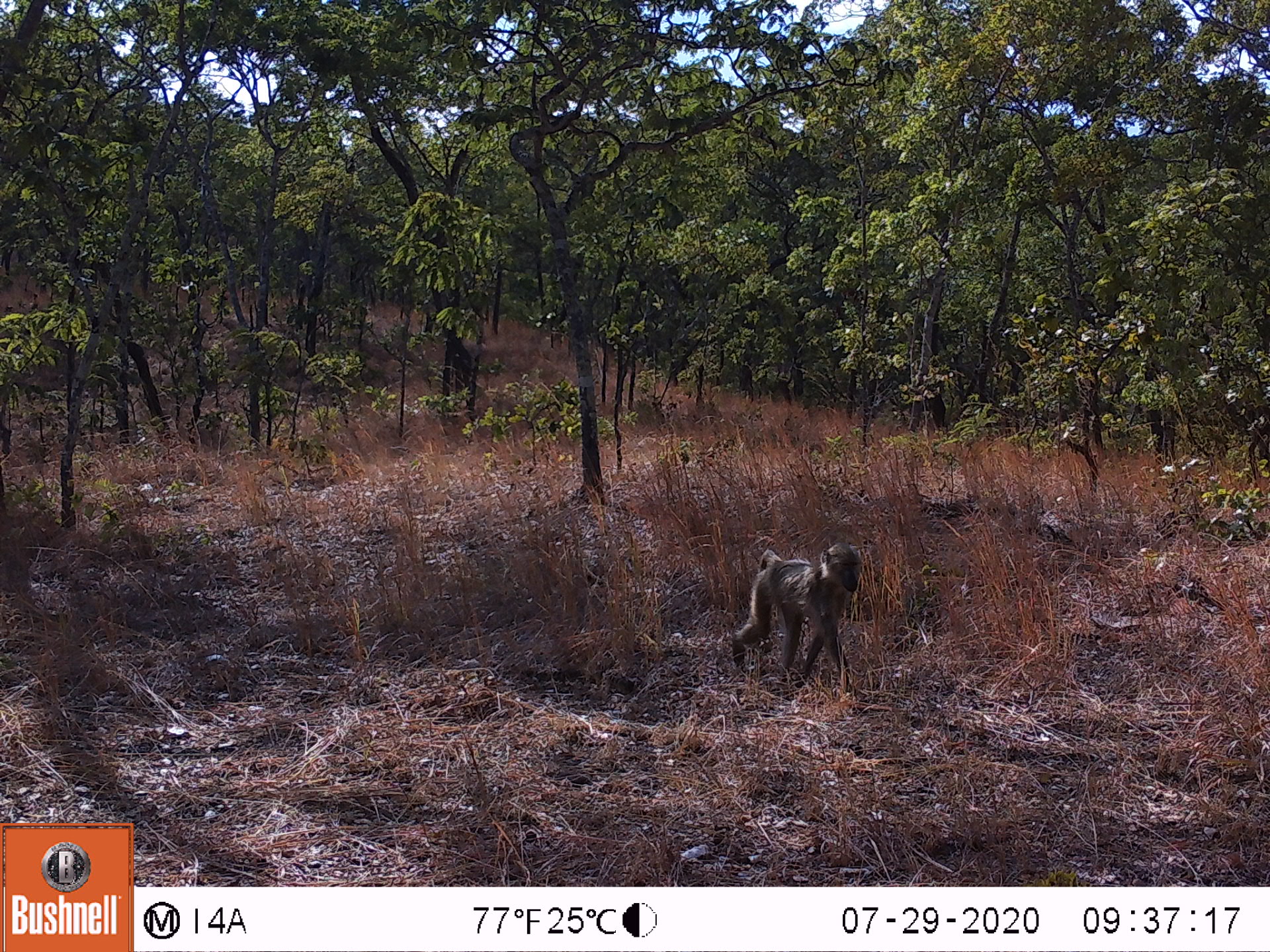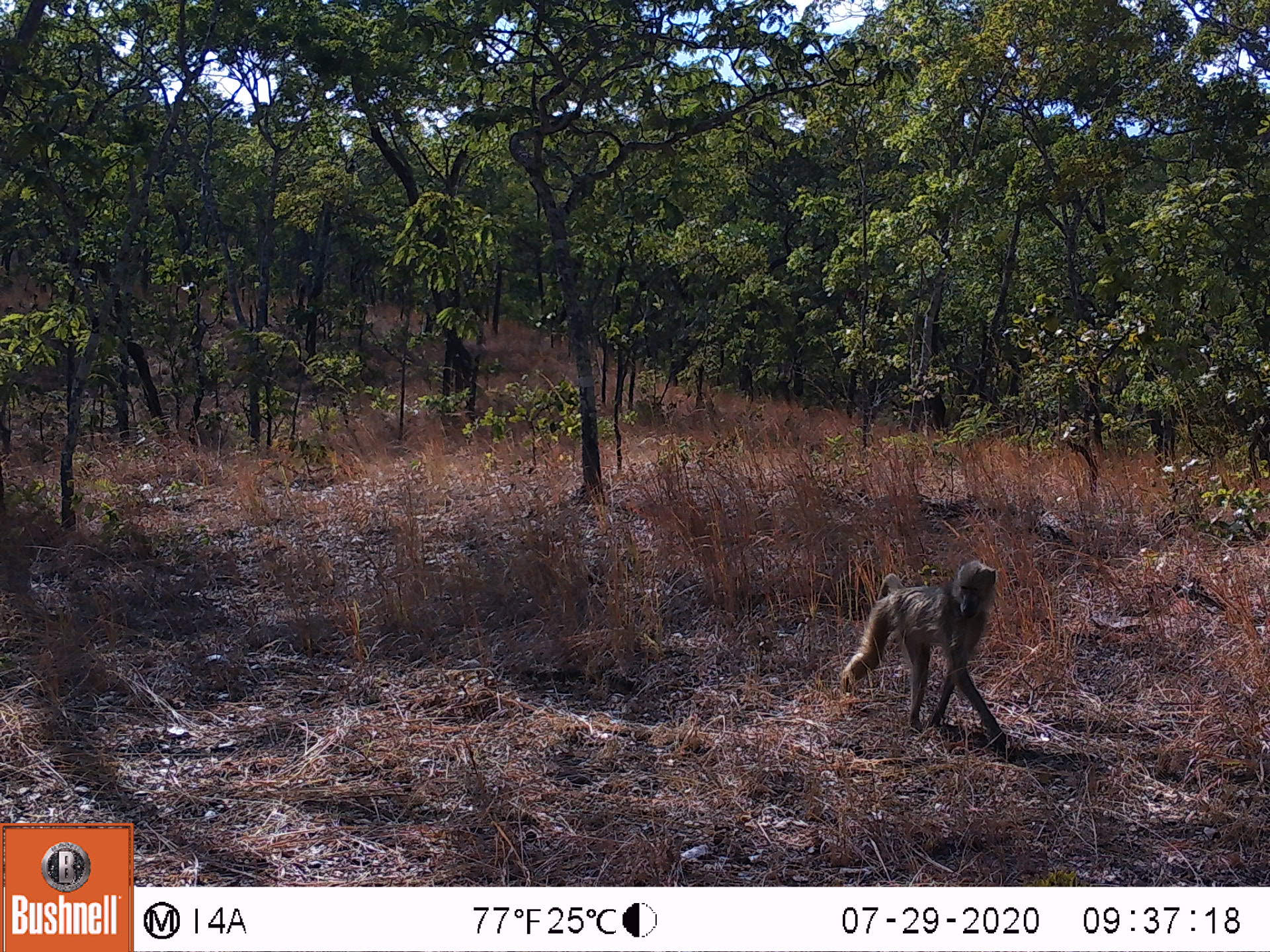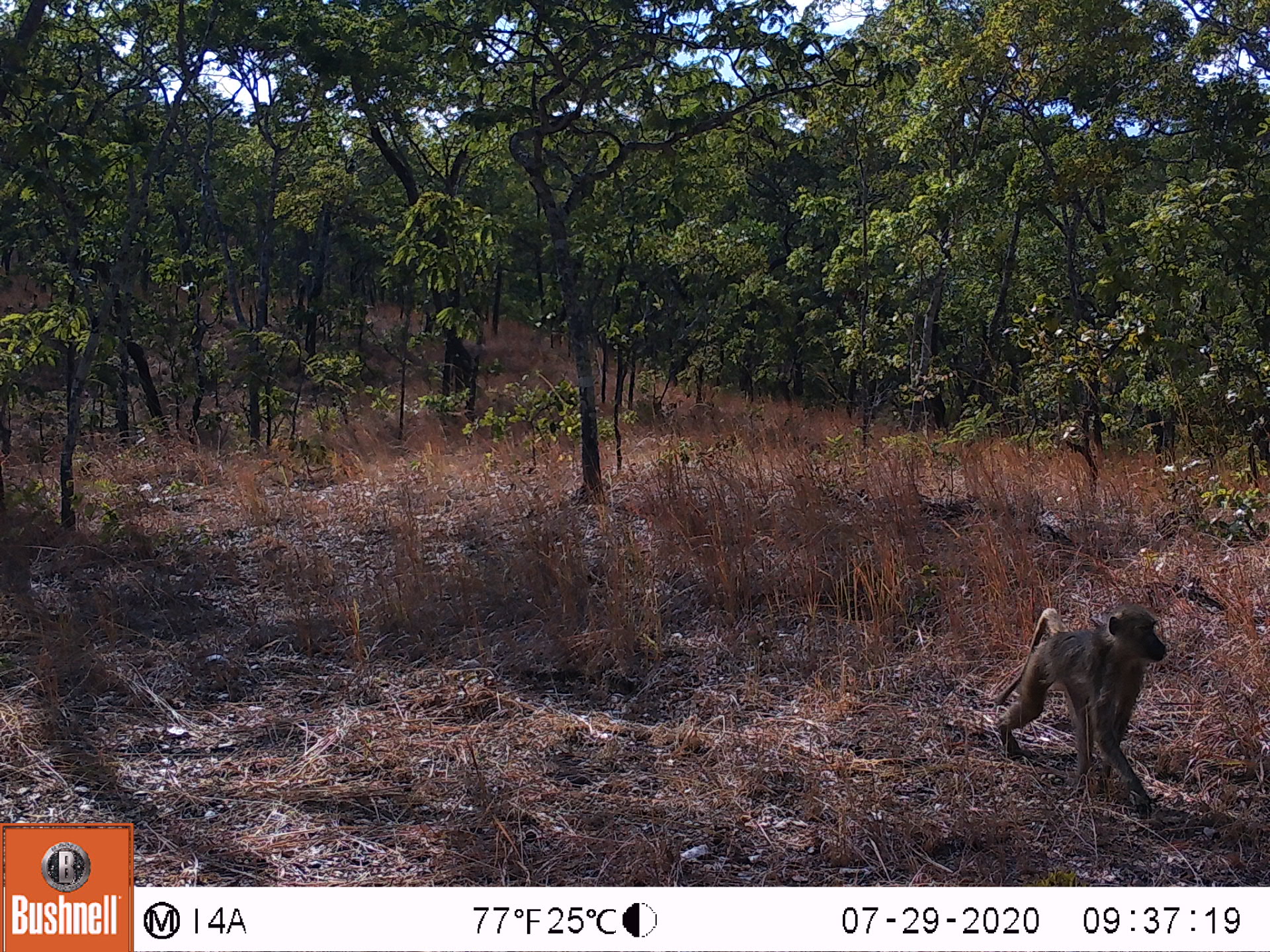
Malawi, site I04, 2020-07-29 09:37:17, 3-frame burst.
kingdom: Animalia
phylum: Chordata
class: Mammalia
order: Primates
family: Cercopithecidae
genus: Papio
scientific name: Papio cynocephalus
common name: yellow baboon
Yellow baboon (Papio cynocephalus), count 1.